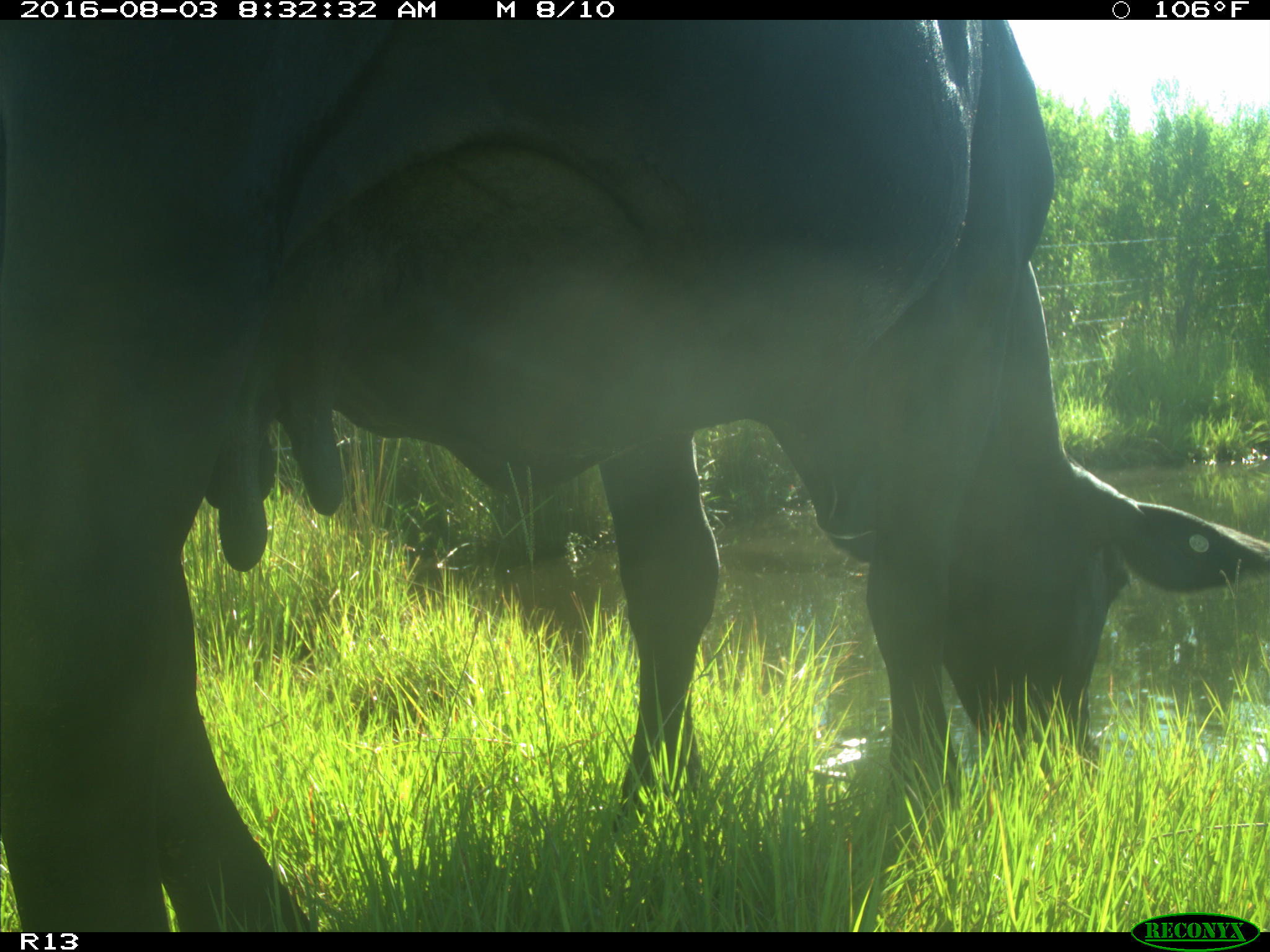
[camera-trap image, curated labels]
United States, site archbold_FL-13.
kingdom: Animalia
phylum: Chordata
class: Mammalia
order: Artiodactyla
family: Bovidae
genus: Bos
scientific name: Bos taurus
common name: domestic cow